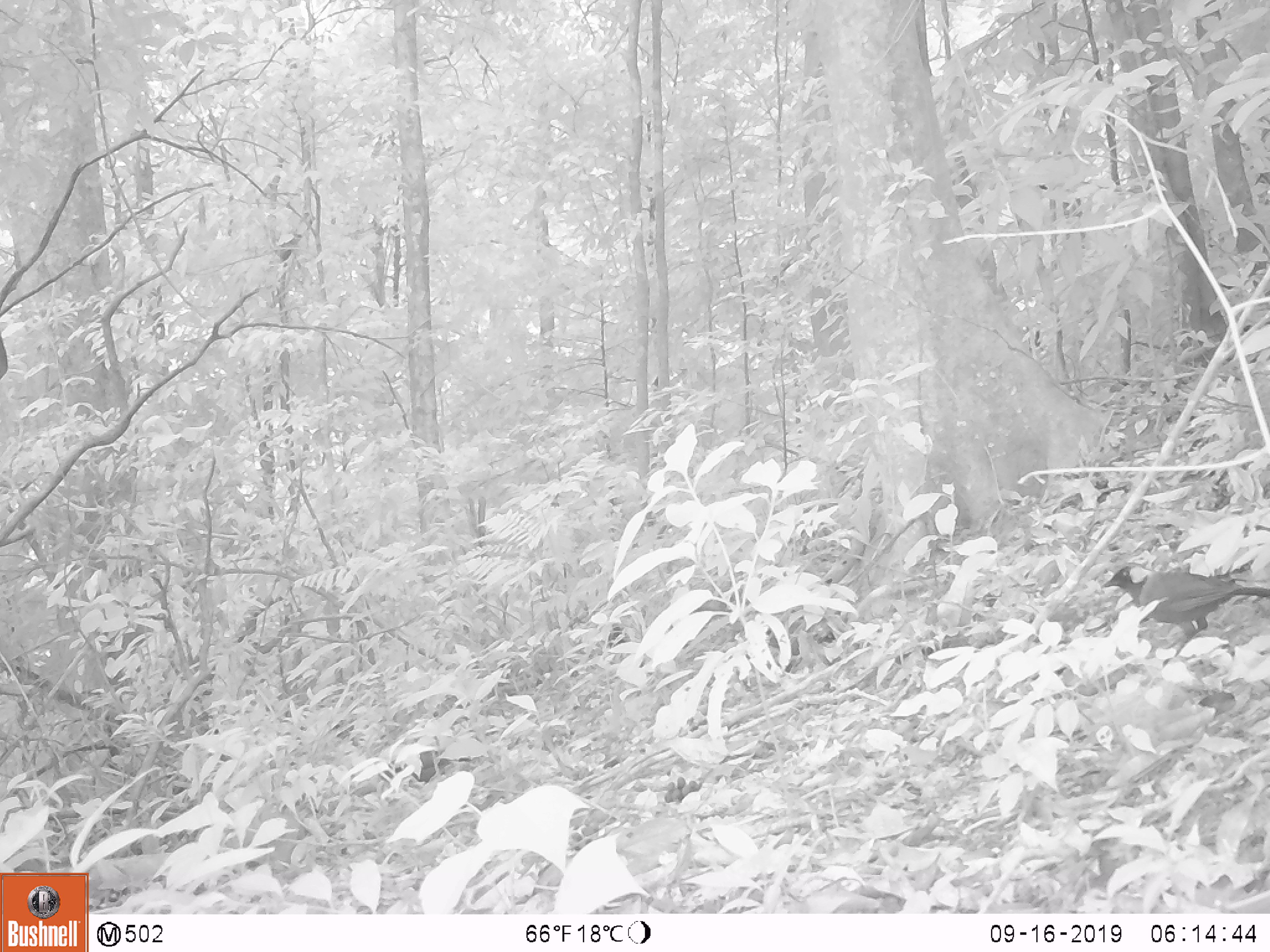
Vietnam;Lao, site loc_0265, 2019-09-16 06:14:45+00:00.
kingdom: Animalia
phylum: Chordata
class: Aves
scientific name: Aves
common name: bird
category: unidentified bird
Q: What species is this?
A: Unidentified bird (bird) (Aves).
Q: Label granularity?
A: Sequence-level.